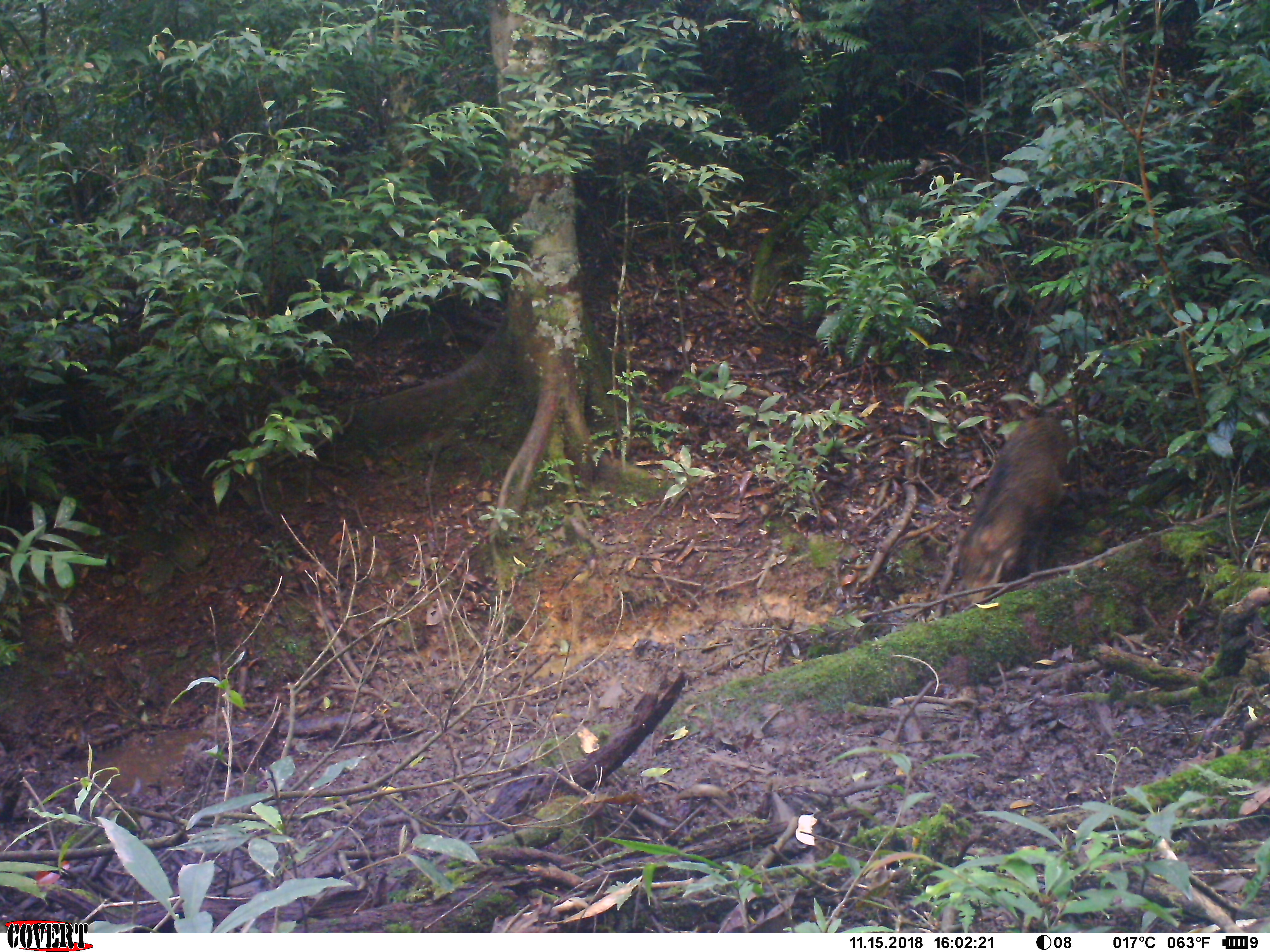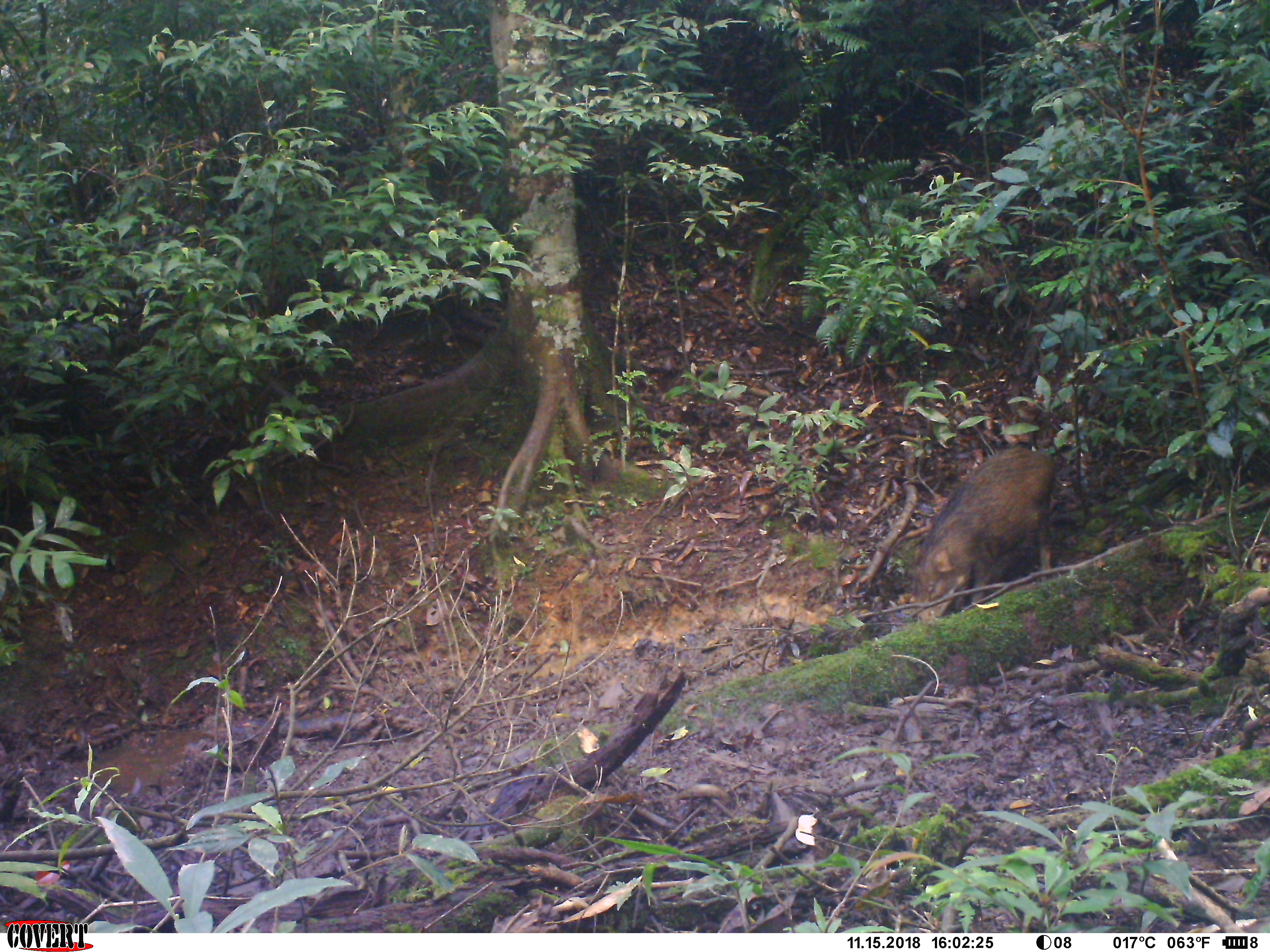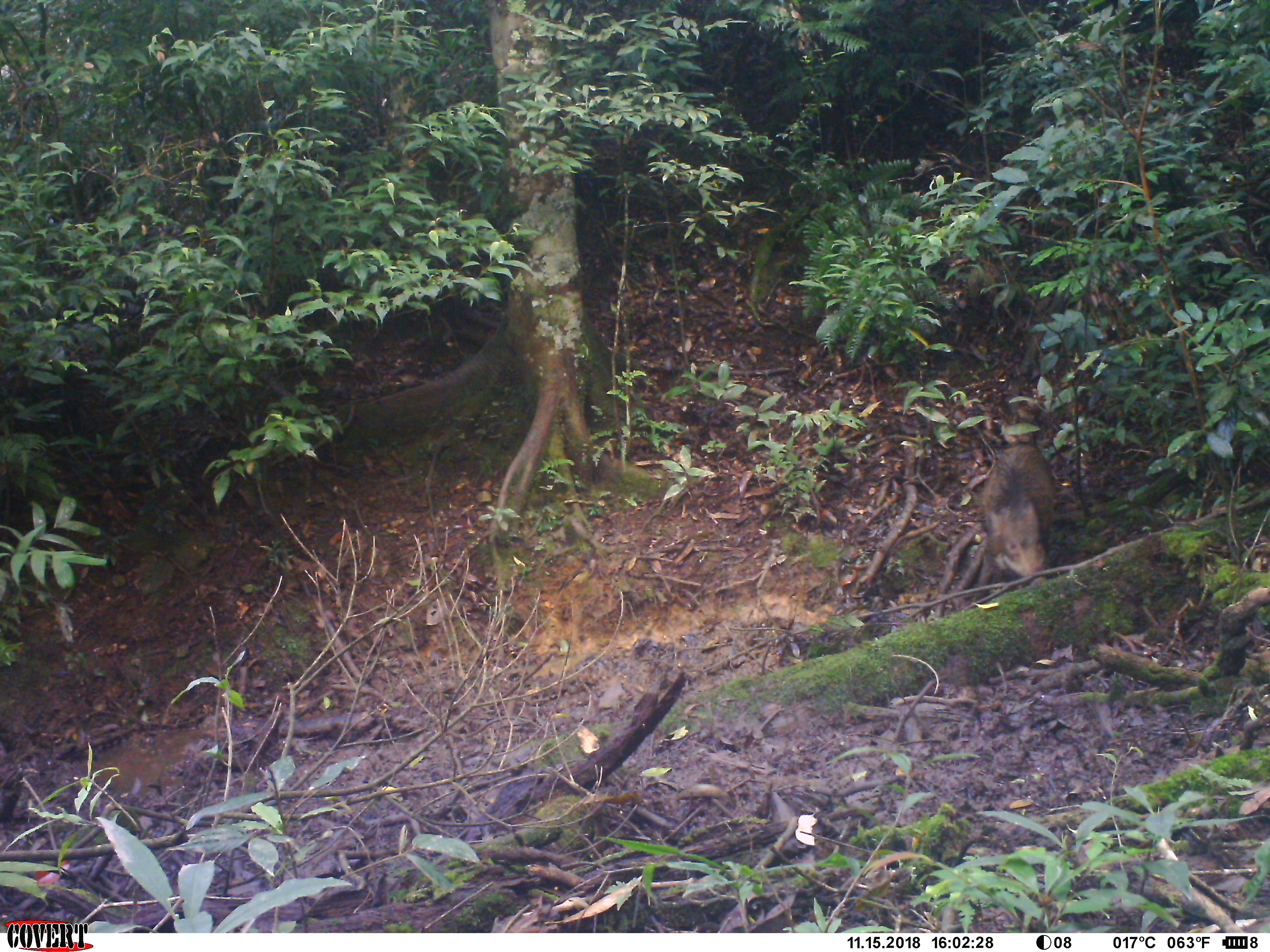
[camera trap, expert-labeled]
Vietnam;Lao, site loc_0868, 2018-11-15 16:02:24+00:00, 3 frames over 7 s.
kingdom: Animalia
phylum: Chordata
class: Mammalia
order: Artiodactyla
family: Suidae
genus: Sus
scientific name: Sus scrofa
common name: eurasian wild pig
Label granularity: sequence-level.